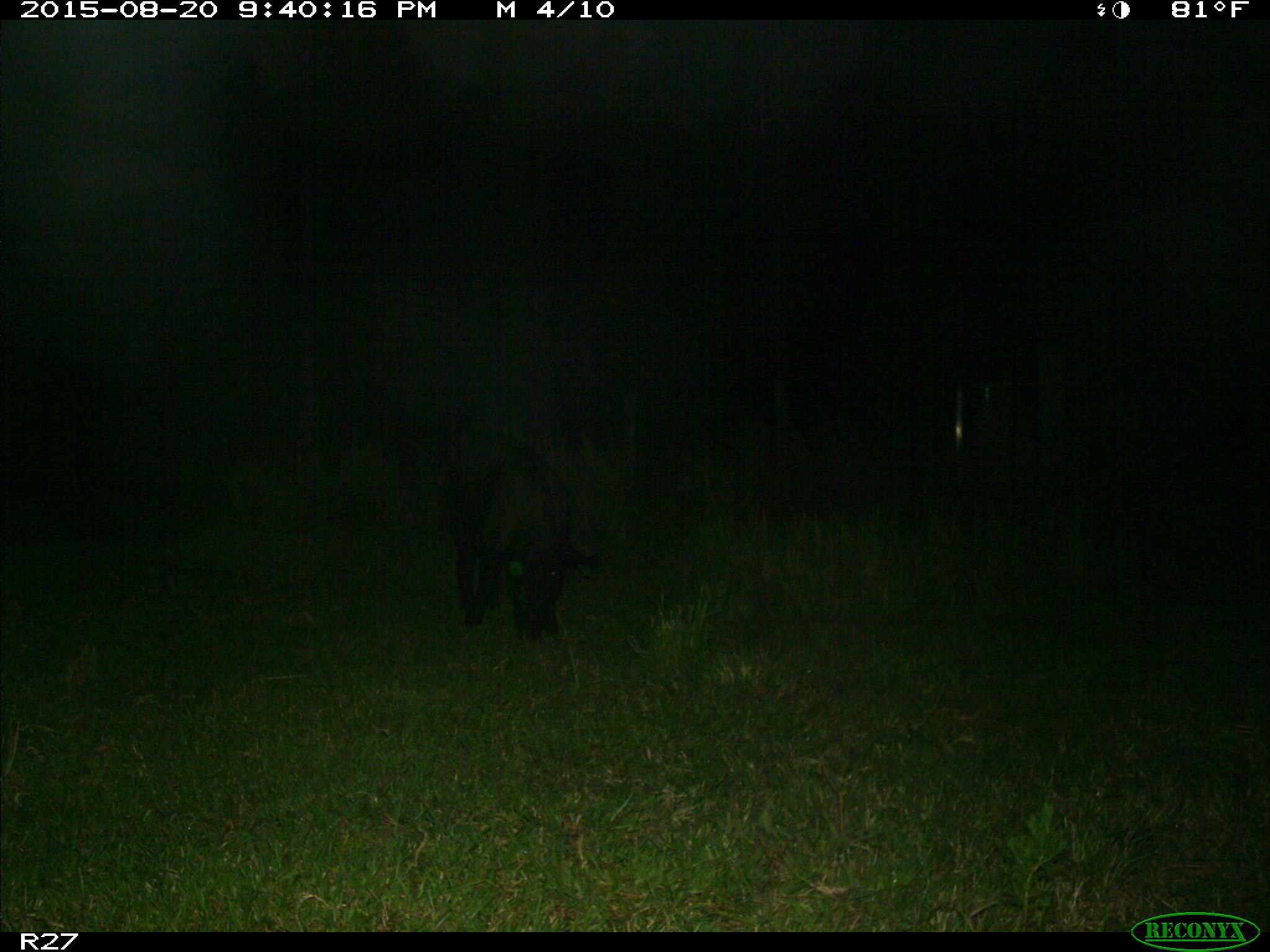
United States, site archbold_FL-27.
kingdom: Animalia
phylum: Chordata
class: Mammalia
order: Artiodactyla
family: Suidae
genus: Sus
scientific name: Sus scrofa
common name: wild boar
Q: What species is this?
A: Sus scrofa (wild boar).